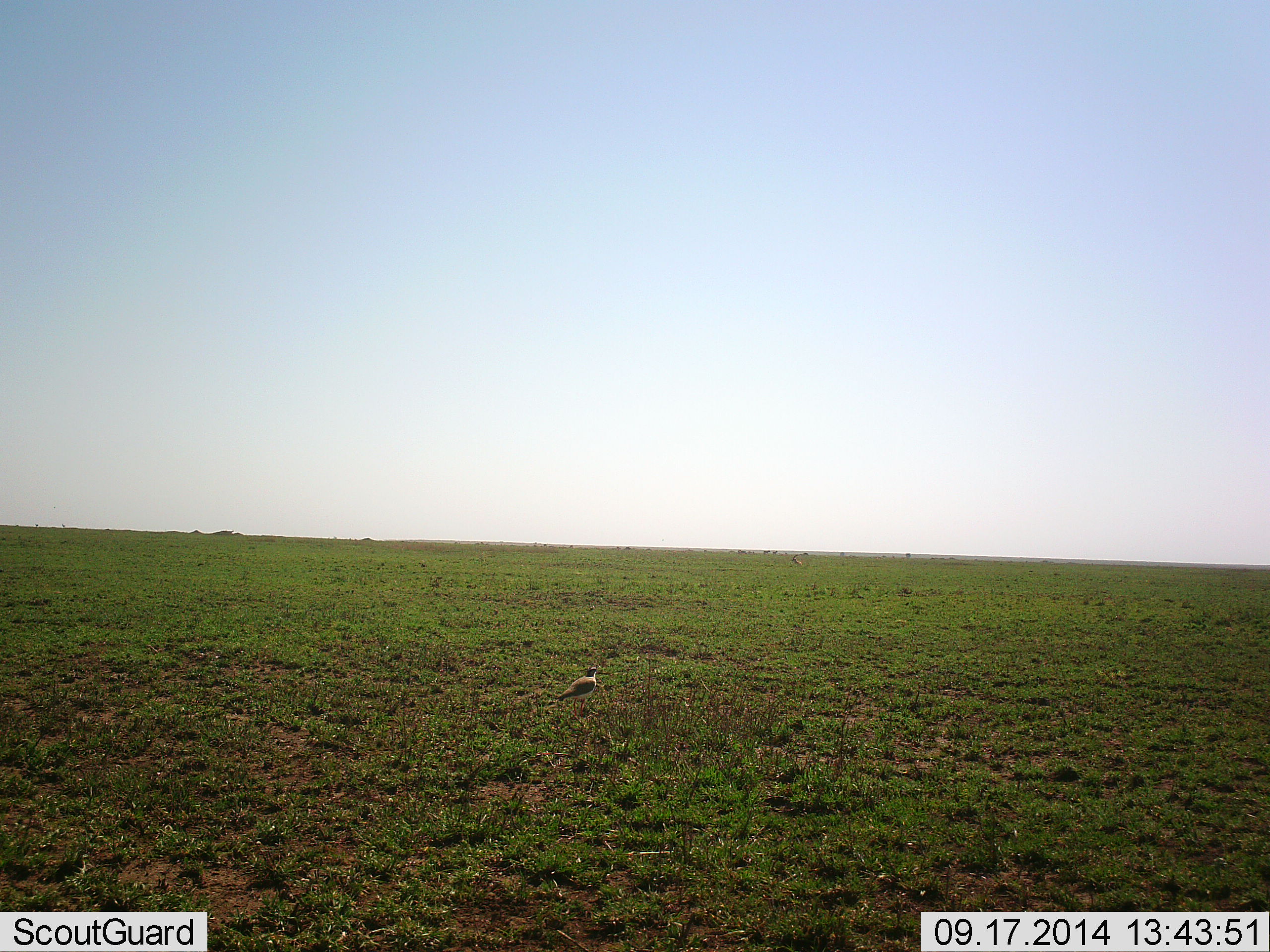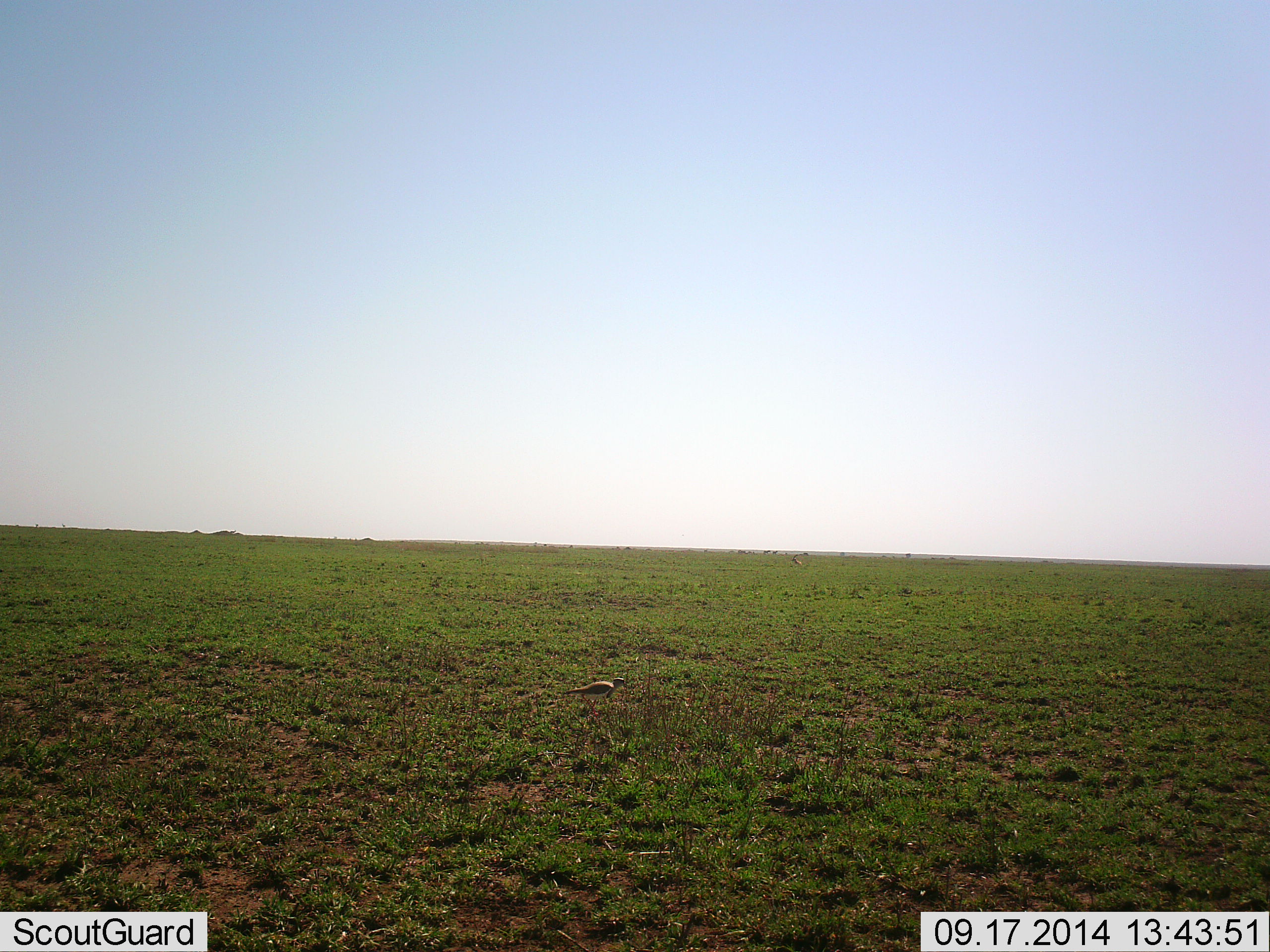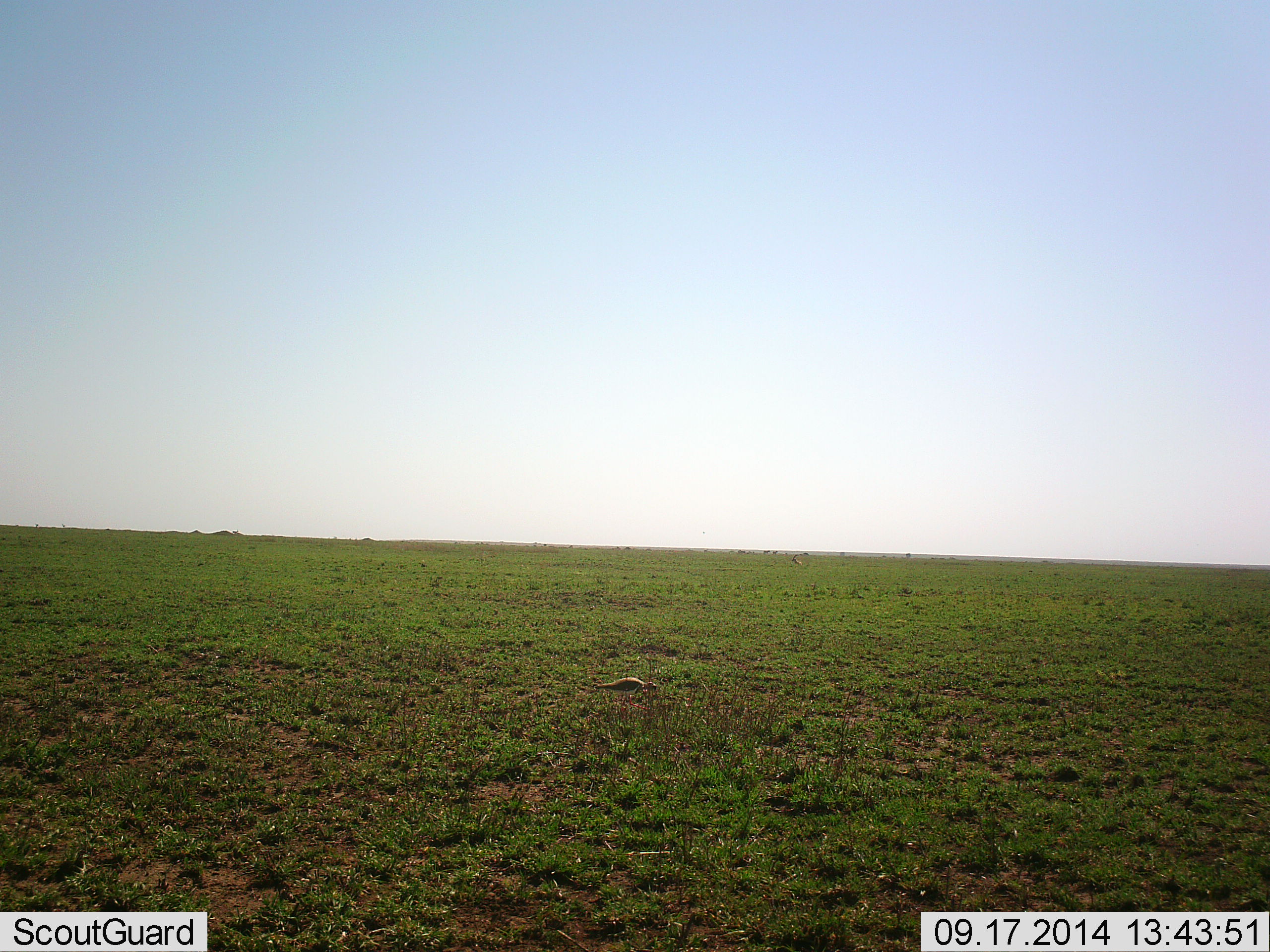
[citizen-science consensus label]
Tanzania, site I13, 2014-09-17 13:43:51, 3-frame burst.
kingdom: Animalia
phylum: Chordata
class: Aves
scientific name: Aves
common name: bird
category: otherbird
Otherbird (bird) (Aves), count 1. Behavior (volunteer vote fractions): standing 40%, resting 0%, moving 70%, interacting 0%. Young present (vote fraction): 0%. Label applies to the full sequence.